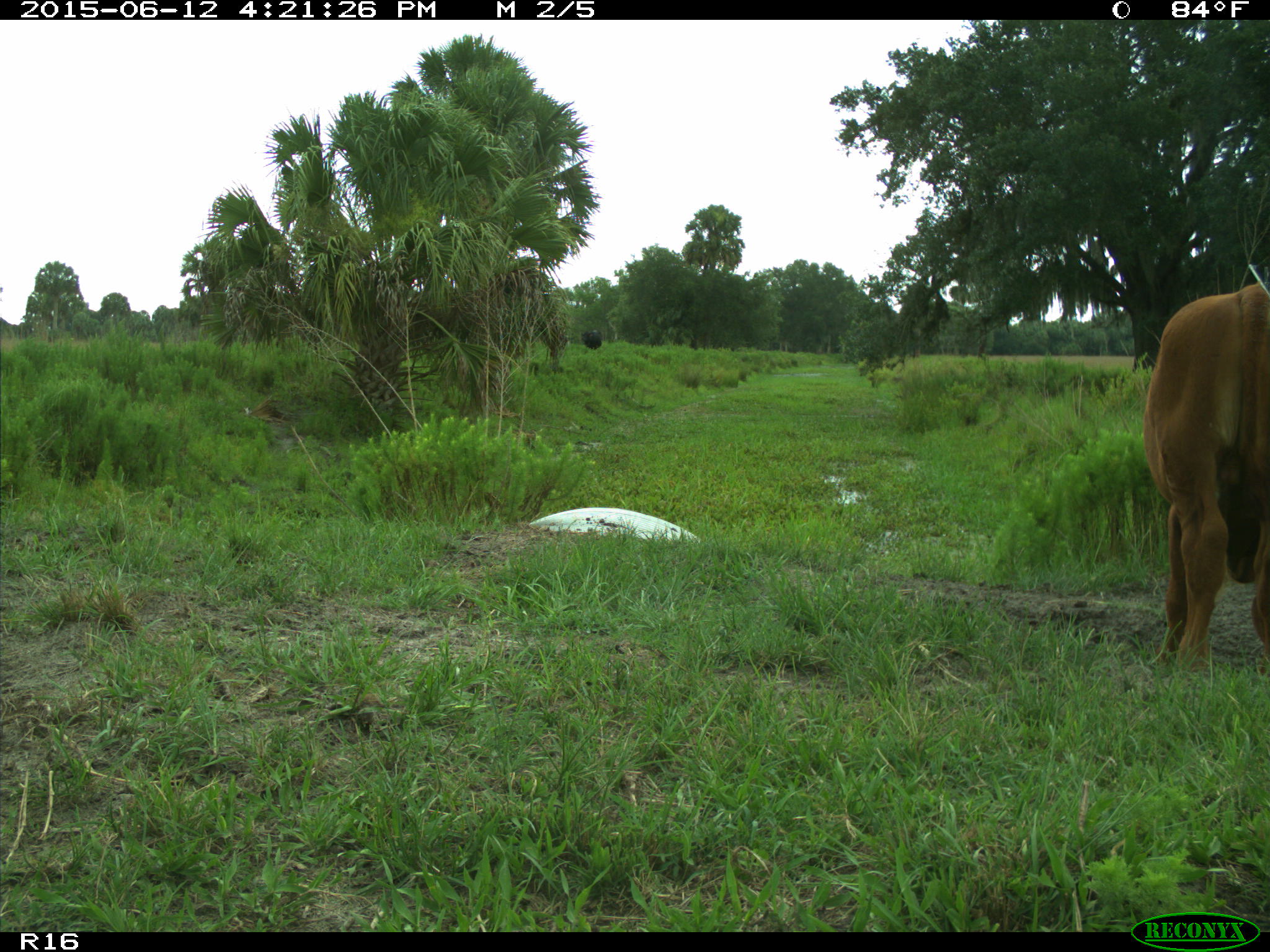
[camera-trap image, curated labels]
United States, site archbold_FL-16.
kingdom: Animalia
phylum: Chordata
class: Mammalia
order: Artiodactyla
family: Bovidae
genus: Bos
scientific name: Bos taurus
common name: domestic cow